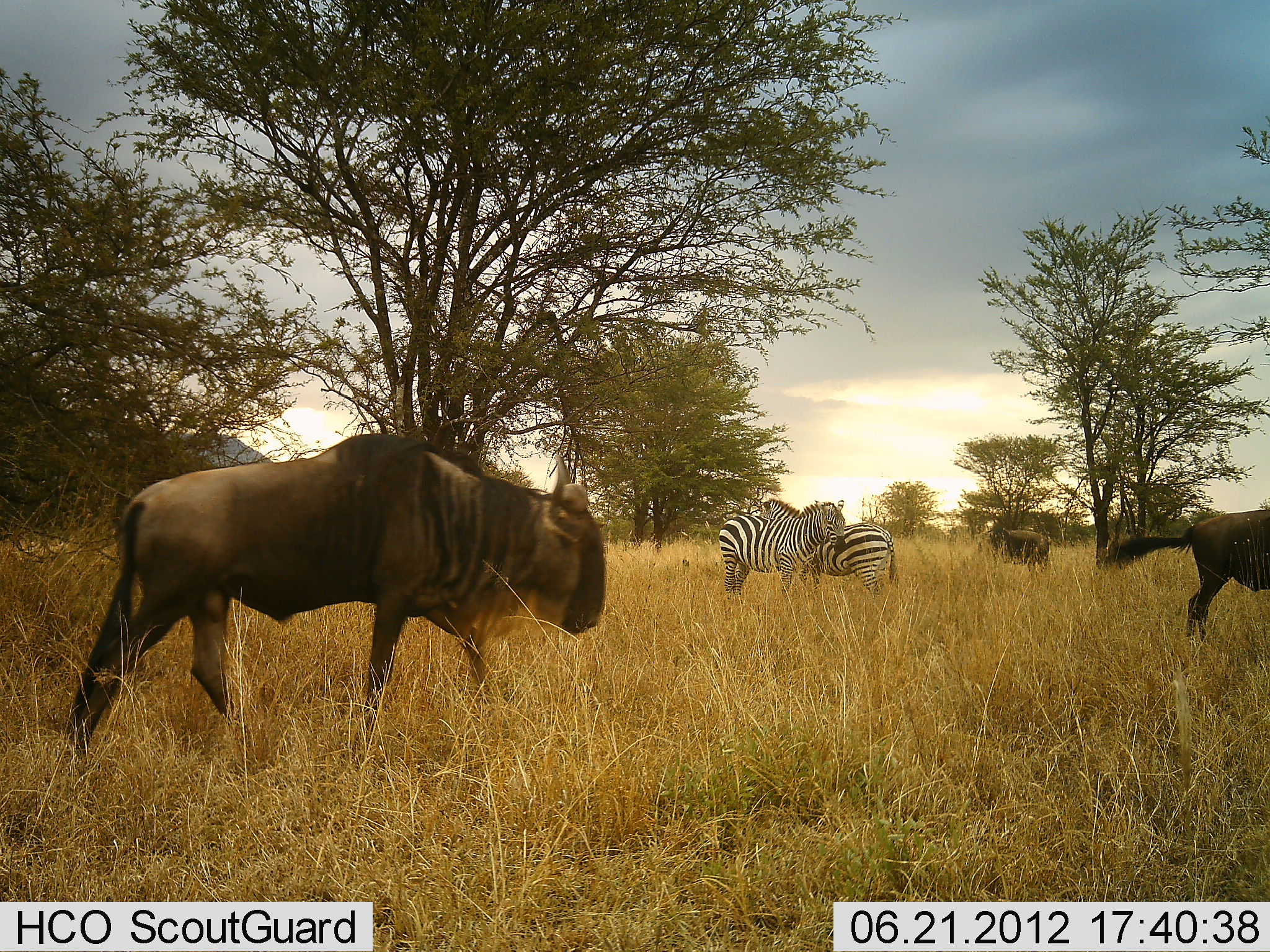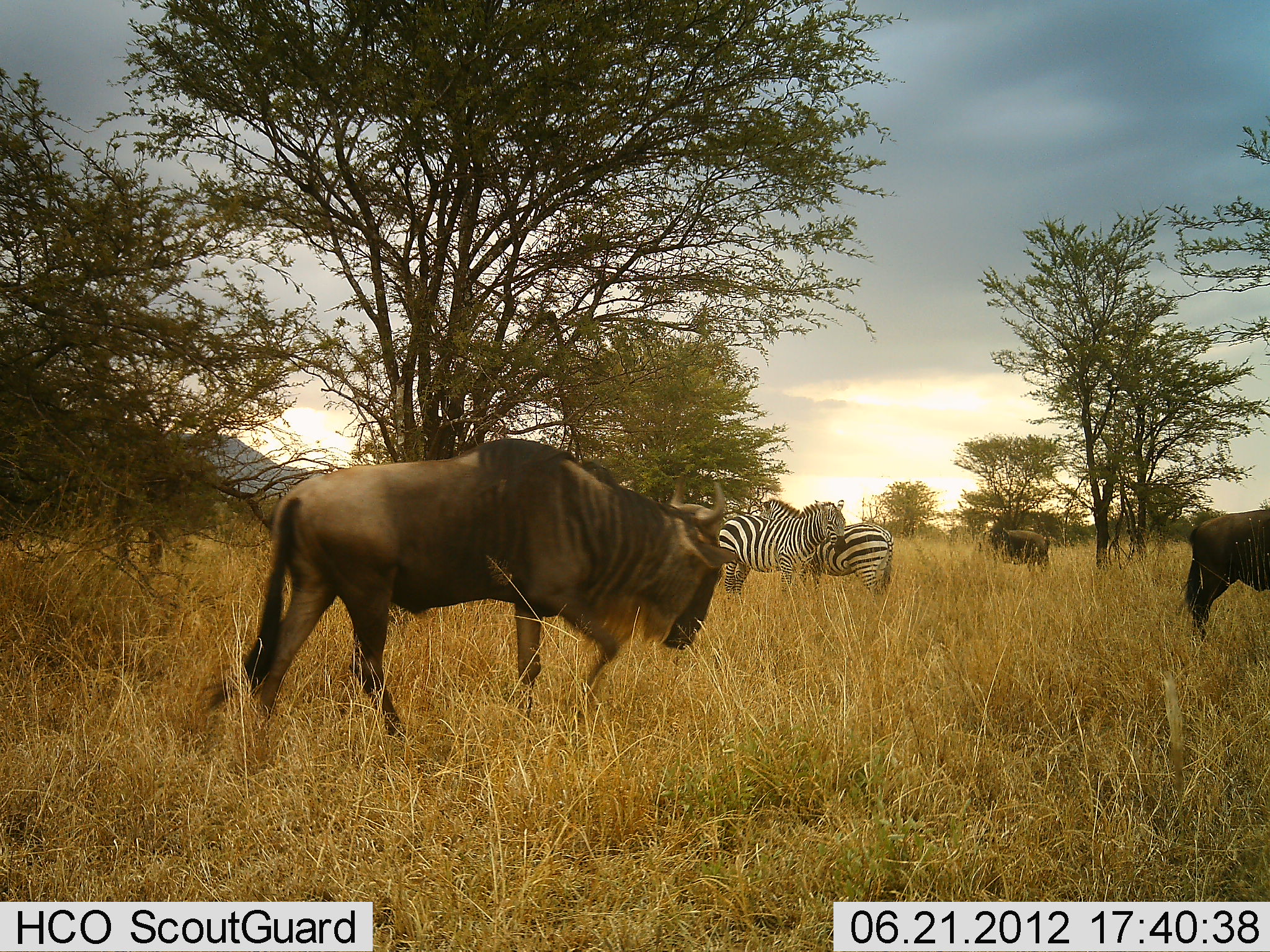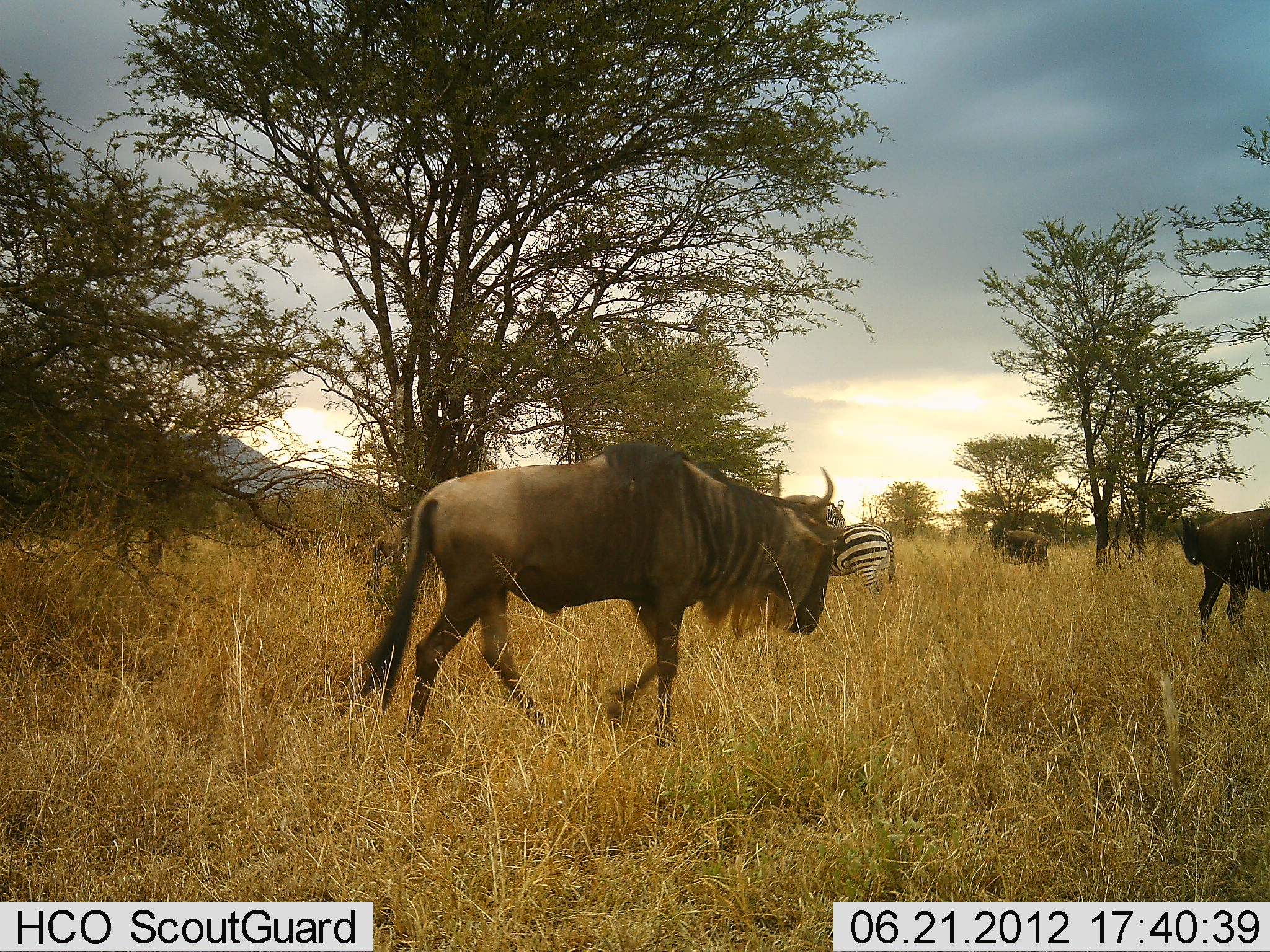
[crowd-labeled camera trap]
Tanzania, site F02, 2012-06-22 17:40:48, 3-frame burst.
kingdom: Animalia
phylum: Chordata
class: Mammalia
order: Artiodactyla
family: Bovidae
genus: Connochaetes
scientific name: Connochaetes taurinus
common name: blue wildebeest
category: wildebeest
Wildebeest (blue wildebeest) (Connochaetes taurinus), count 3. Behavior (volunteer vote fractions): standing 64%, resting 0%, moving 91%, interacting 0%. Young present (vote fraction): 0%. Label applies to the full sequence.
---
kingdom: Animalia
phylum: Chordata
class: Mammalia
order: Perissodactyla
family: Equidae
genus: Equus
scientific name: Equus quagga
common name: plains zebra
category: zebra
Zebra (plains zebra) (Equus quagga), count 2. Behavior (volunteer vote fractions): standing 91%, resting 9%, moving 9%, interacting 18%. Young present (vote fraction): 0%. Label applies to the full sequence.